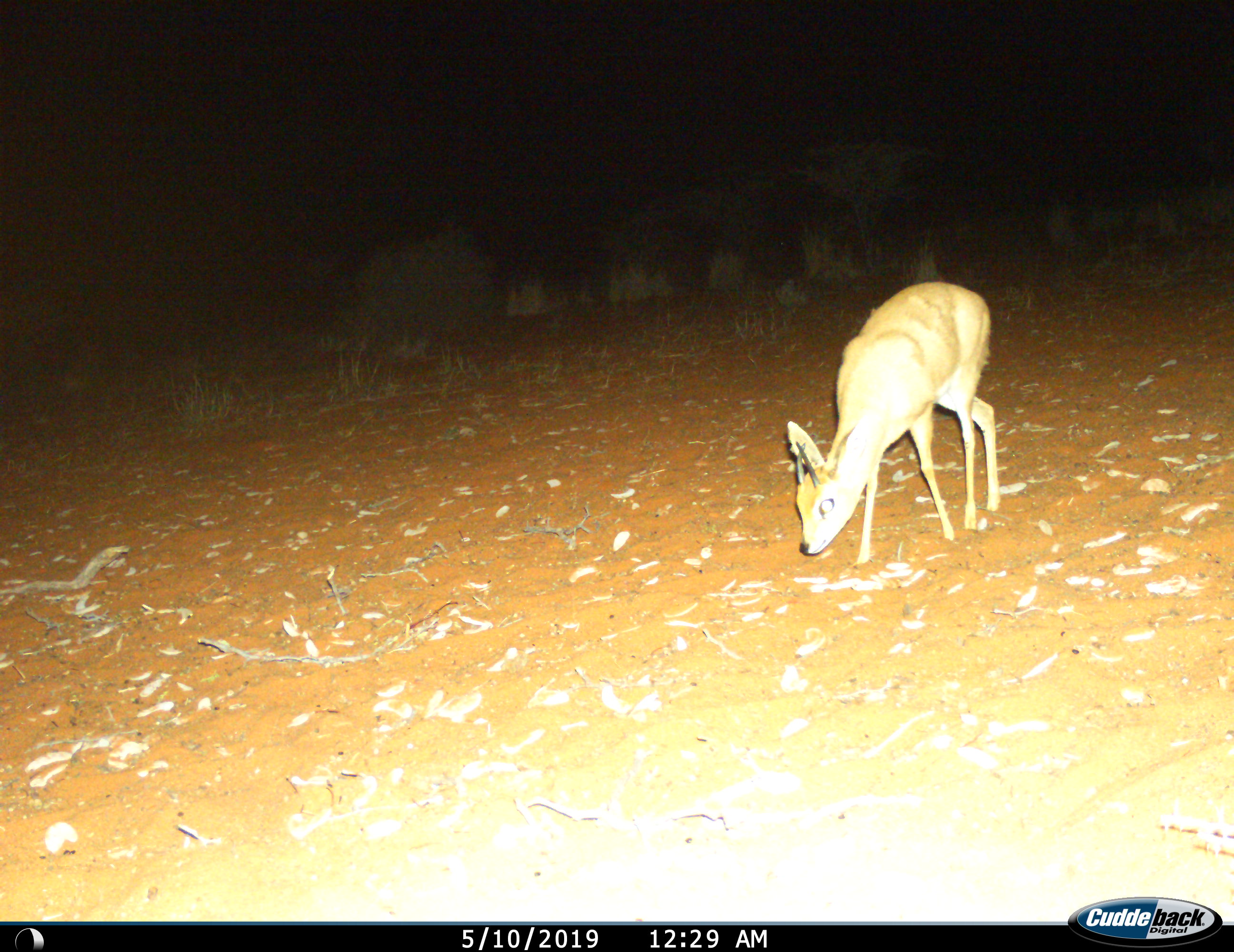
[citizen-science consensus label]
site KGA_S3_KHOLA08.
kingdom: Animalia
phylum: Chordata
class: Mammalia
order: Artiodactyla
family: Bovidae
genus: Raphicerus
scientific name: Raphicerus campestris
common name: steenbok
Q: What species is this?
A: Steenbok (Raphicerus campestris).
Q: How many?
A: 1.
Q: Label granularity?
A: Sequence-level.